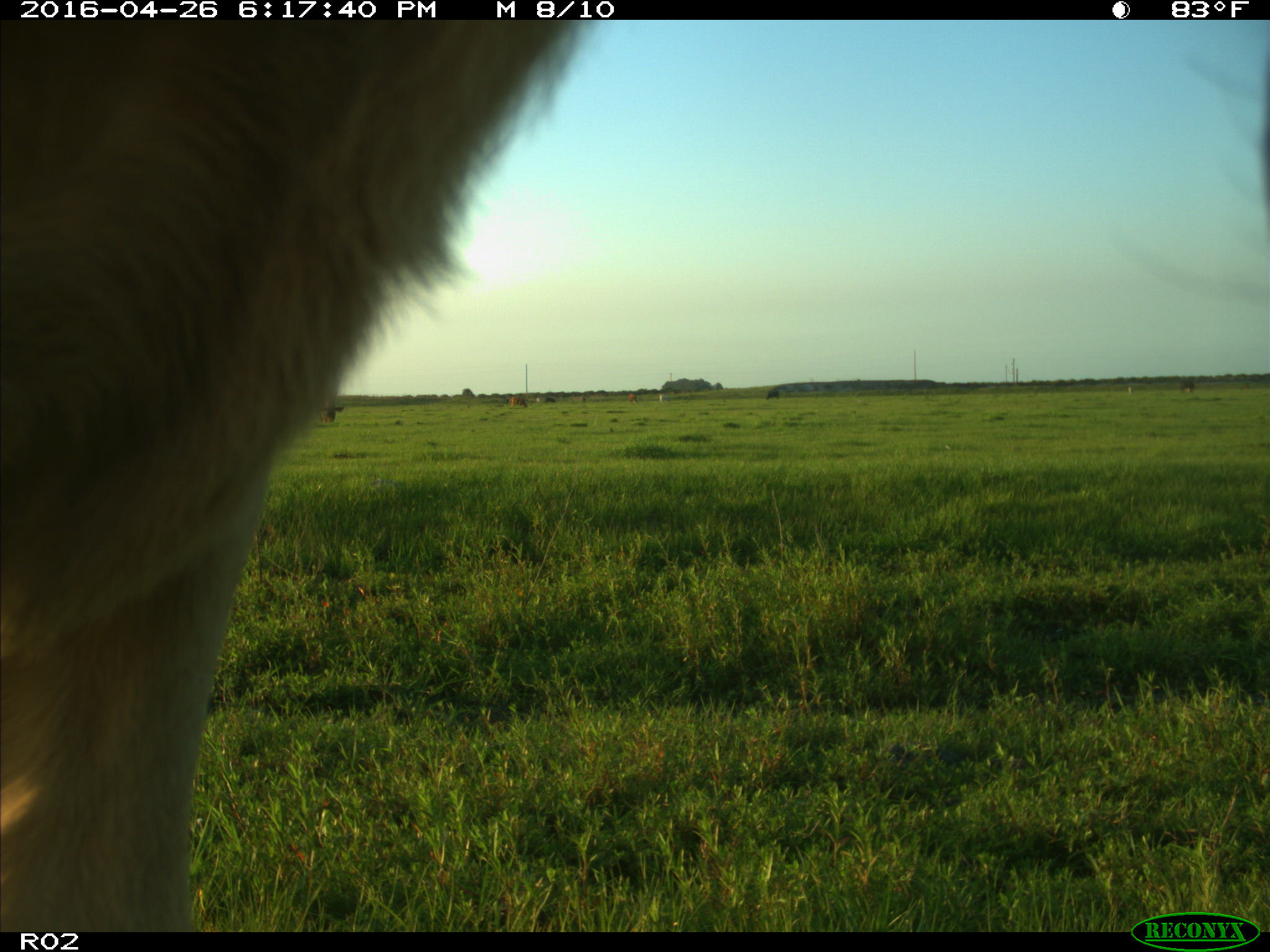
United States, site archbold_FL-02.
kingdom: Animalia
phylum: Chordata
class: Mammalia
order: Artiodactyla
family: Bovidae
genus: Bos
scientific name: Bos taurus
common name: domestic cow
Bos taurus (domestic cow).